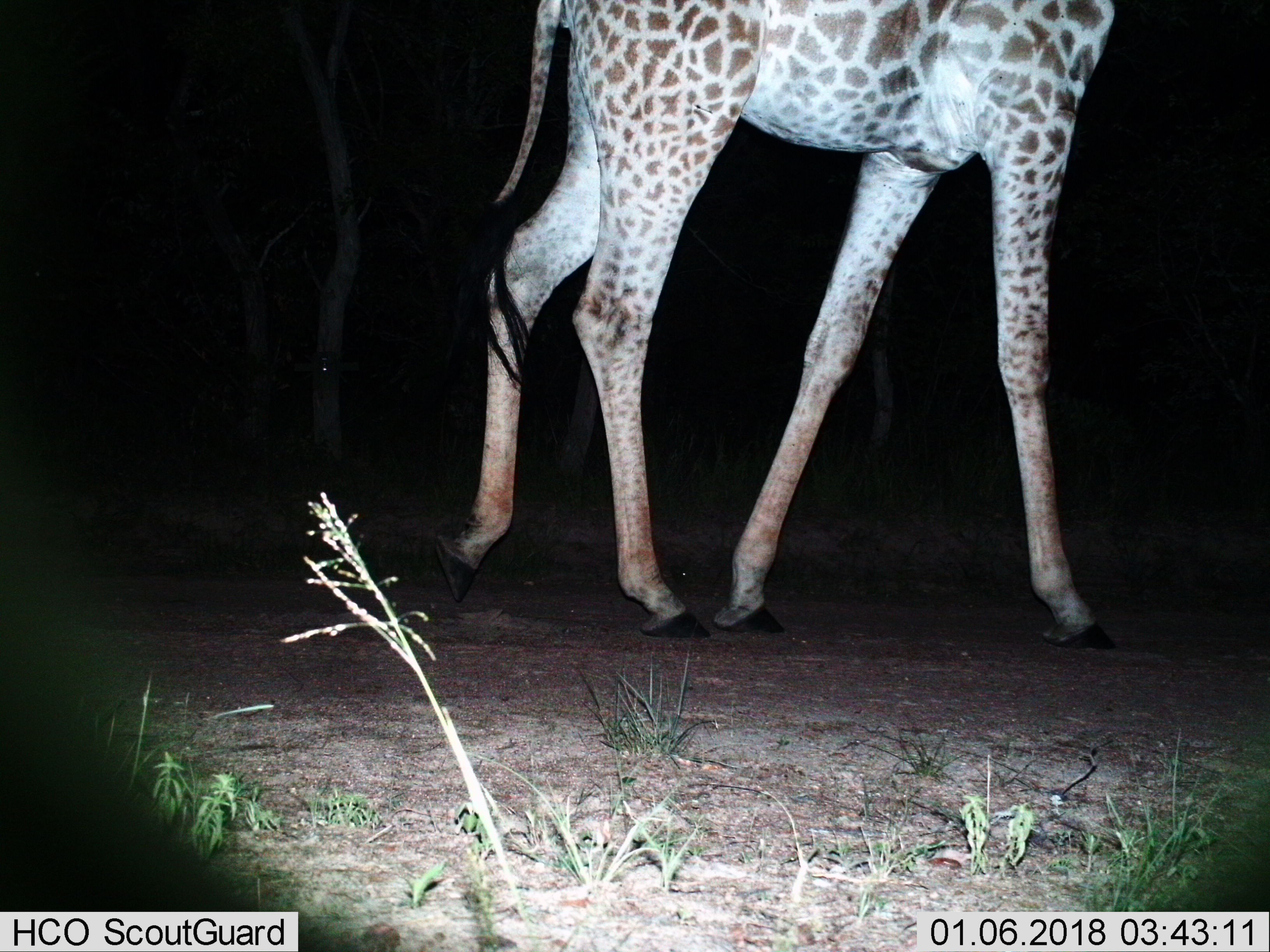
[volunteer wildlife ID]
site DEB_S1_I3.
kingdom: Animalia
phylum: Chordata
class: Mammalia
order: Artiodactyla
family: Giraffidae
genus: Giraffa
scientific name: Giraffa camelopardalis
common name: giraffe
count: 1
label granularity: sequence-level